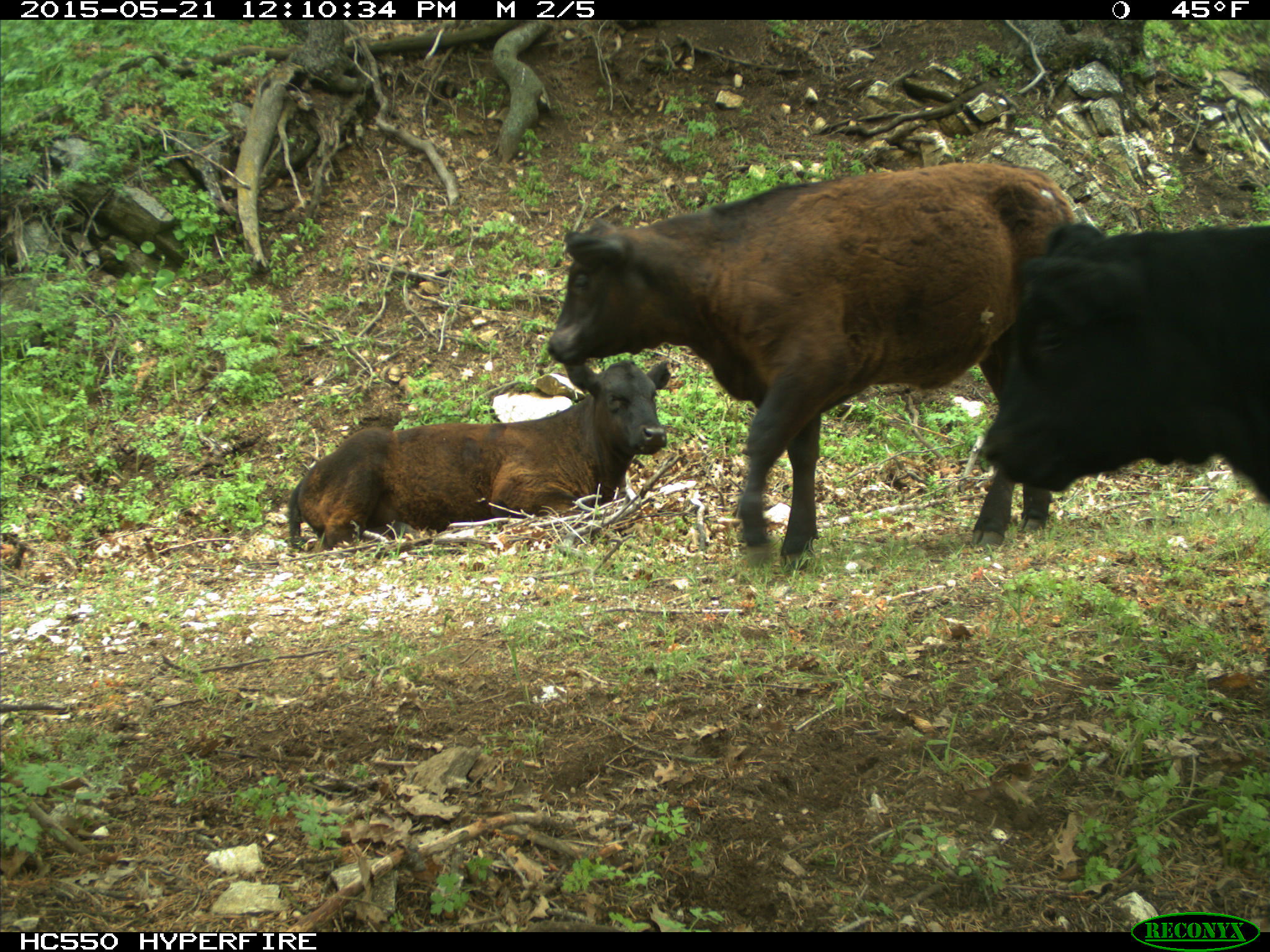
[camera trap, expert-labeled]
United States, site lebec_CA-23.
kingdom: Animalia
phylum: Chordata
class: Mammalia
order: Artiodactyla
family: Bovidae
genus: Bos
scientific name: Bos taurus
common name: domestic cow